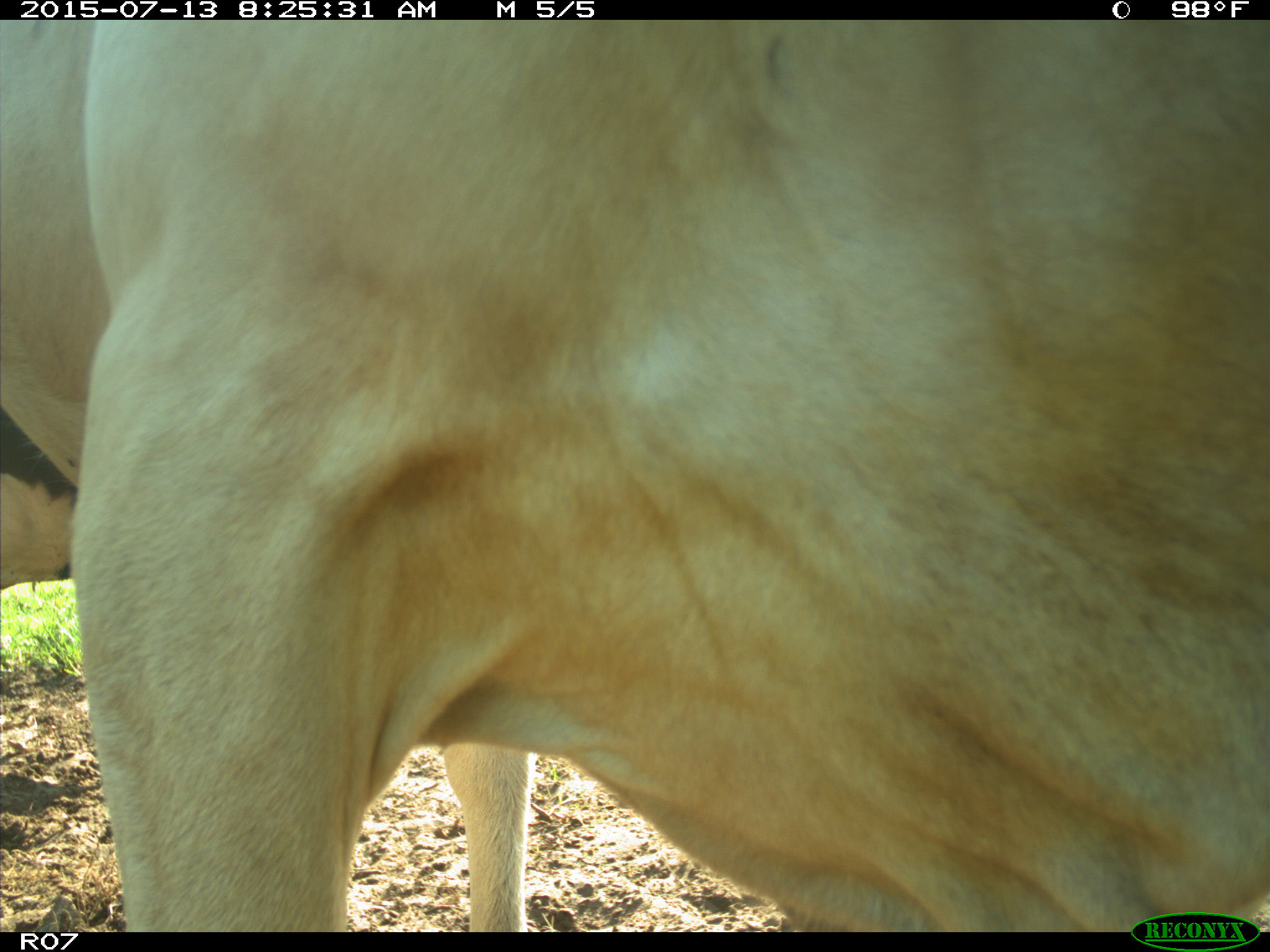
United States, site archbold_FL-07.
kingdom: Animalia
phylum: Chordata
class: Mammalia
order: Artiodactyla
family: Bovidae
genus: Bos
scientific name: Bos taurus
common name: domestic cow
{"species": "Bos taurus (domestic cow)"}